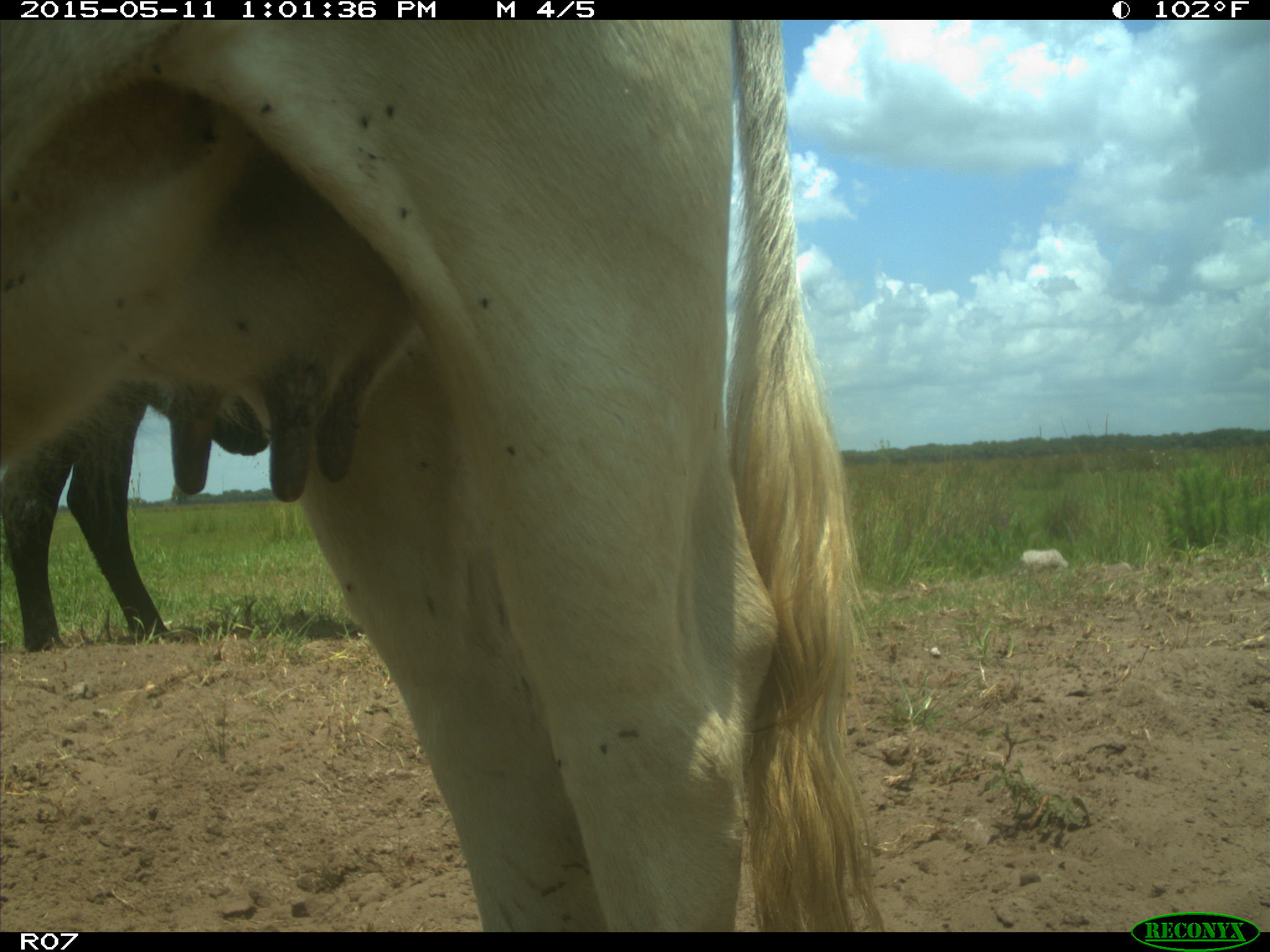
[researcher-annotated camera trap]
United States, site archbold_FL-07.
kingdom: Animalia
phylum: Chordata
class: Mammalia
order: Artiodactyla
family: Bovidae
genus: Bos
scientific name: Bos taurus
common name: domestic cow